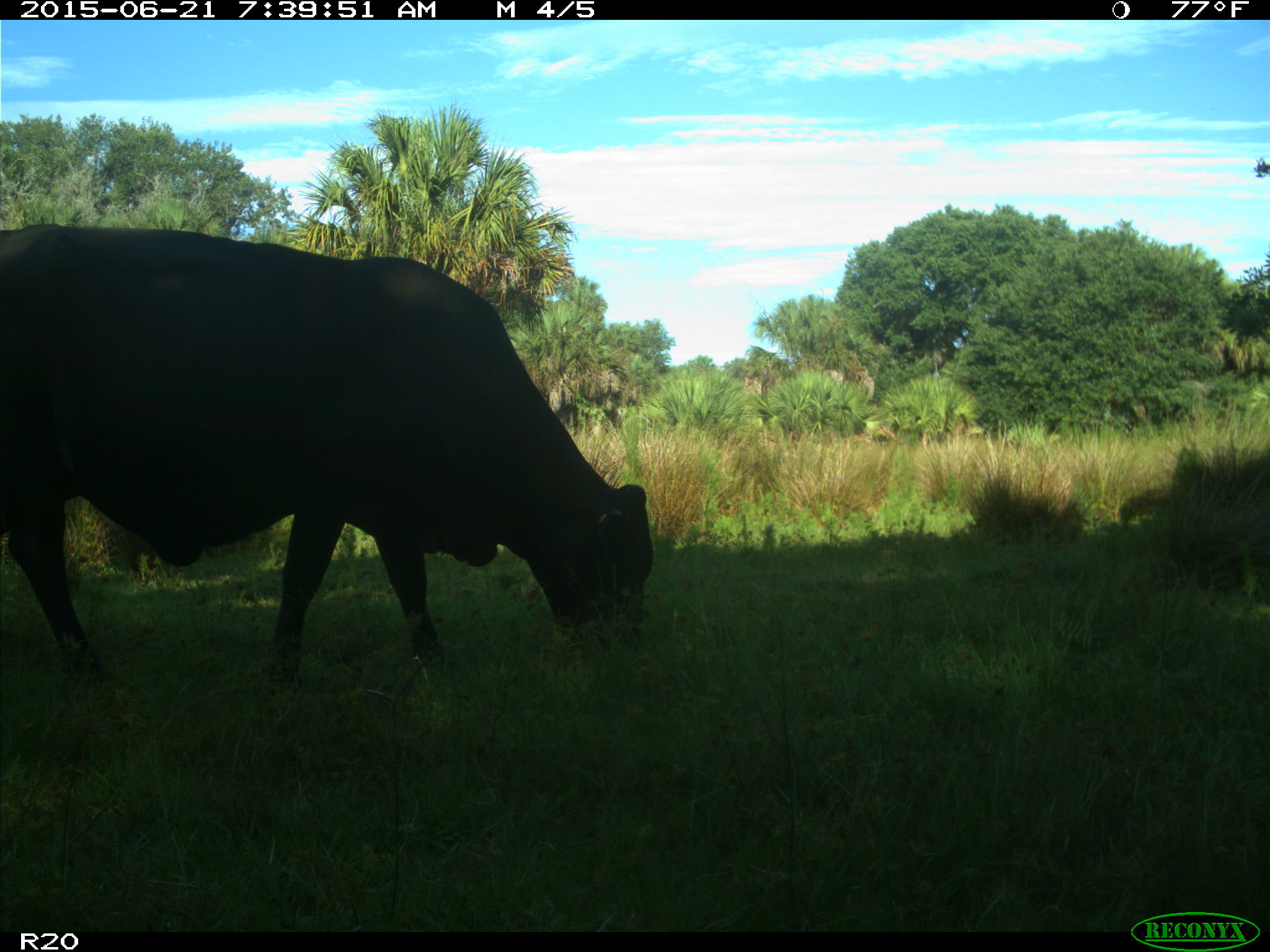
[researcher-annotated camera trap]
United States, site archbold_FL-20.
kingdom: Animalia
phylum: Chordata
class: Mammalia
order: Artiodactyla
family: Bovidae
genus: Bos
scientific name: Bos taurus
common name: domestic cow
Bos taurus (domestic cow).